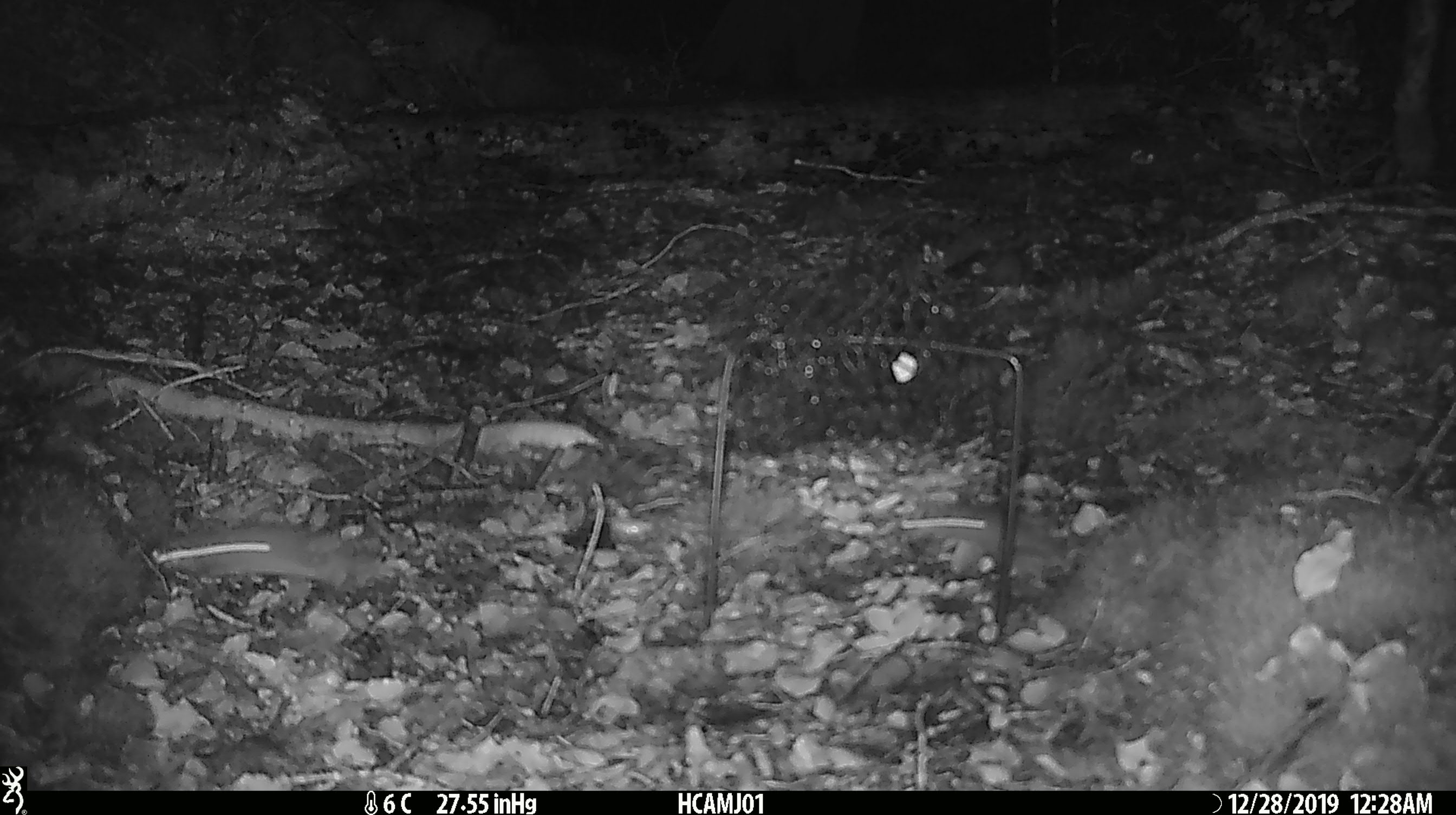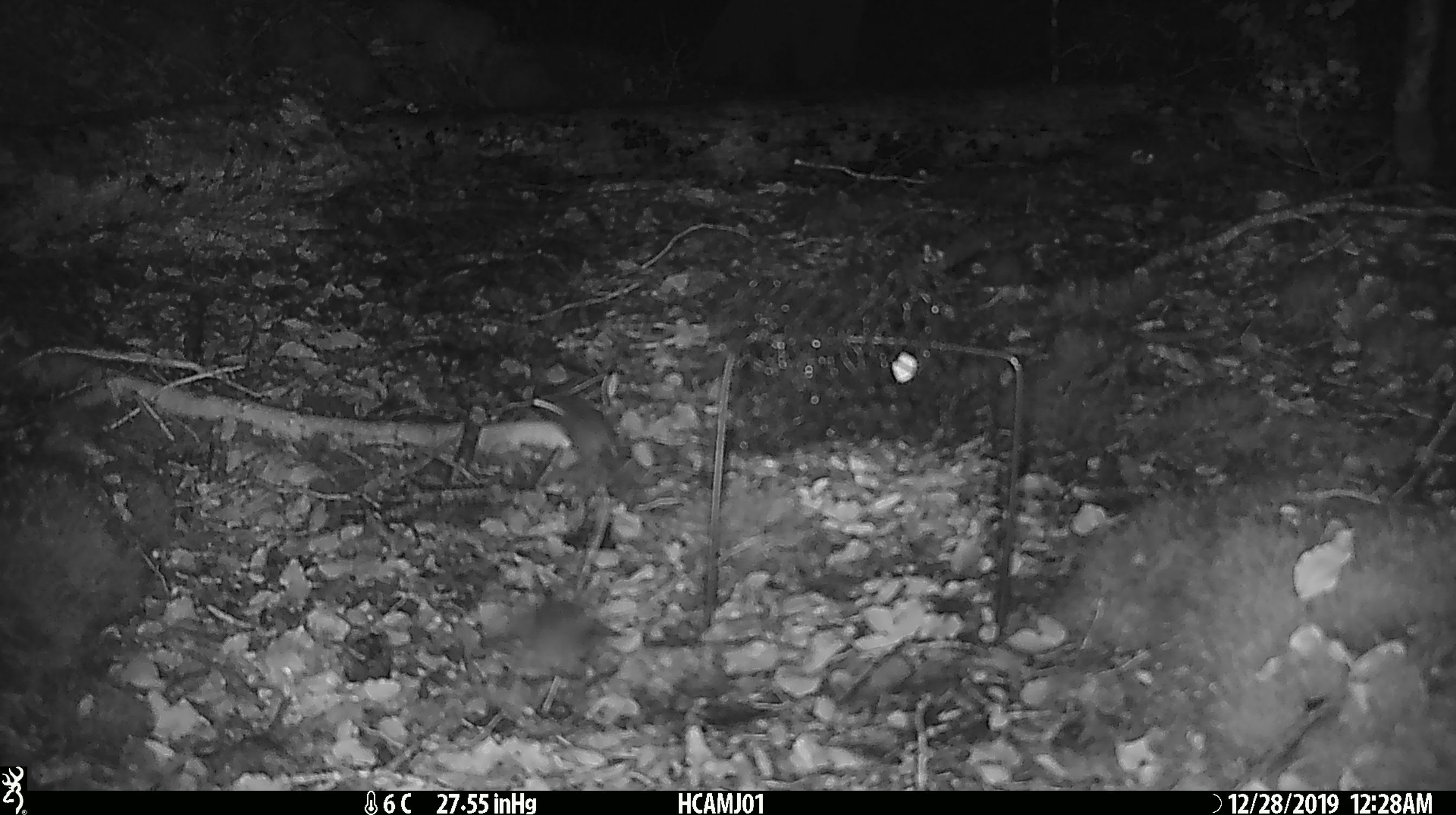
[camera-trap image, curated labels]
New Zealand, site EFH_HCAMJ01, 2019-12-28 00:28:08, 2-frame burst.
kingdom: Animalia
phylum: Chordata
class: Mammalia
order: Rodentia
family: Muridae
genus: Mus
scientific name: Mus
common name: mouse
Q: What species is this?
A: Mouse (Mus).